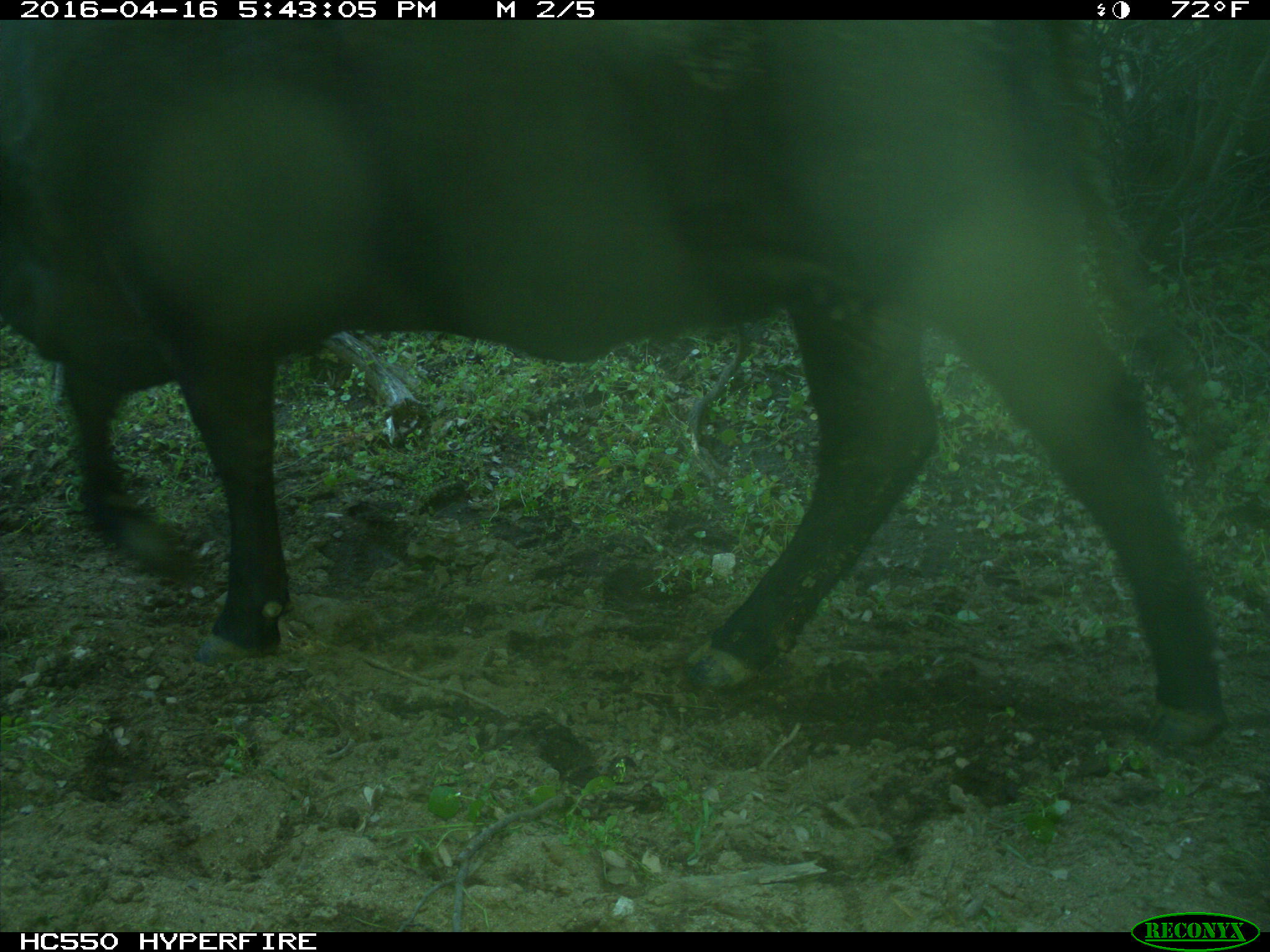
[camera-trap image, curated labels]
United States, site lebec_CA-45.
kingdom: Animalia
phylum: Chordata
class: Mammalia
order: Artiodactyla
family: Bovidae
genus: Bos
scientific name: Bos taurus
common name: domestic cow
Bos taurus (domestic cow).